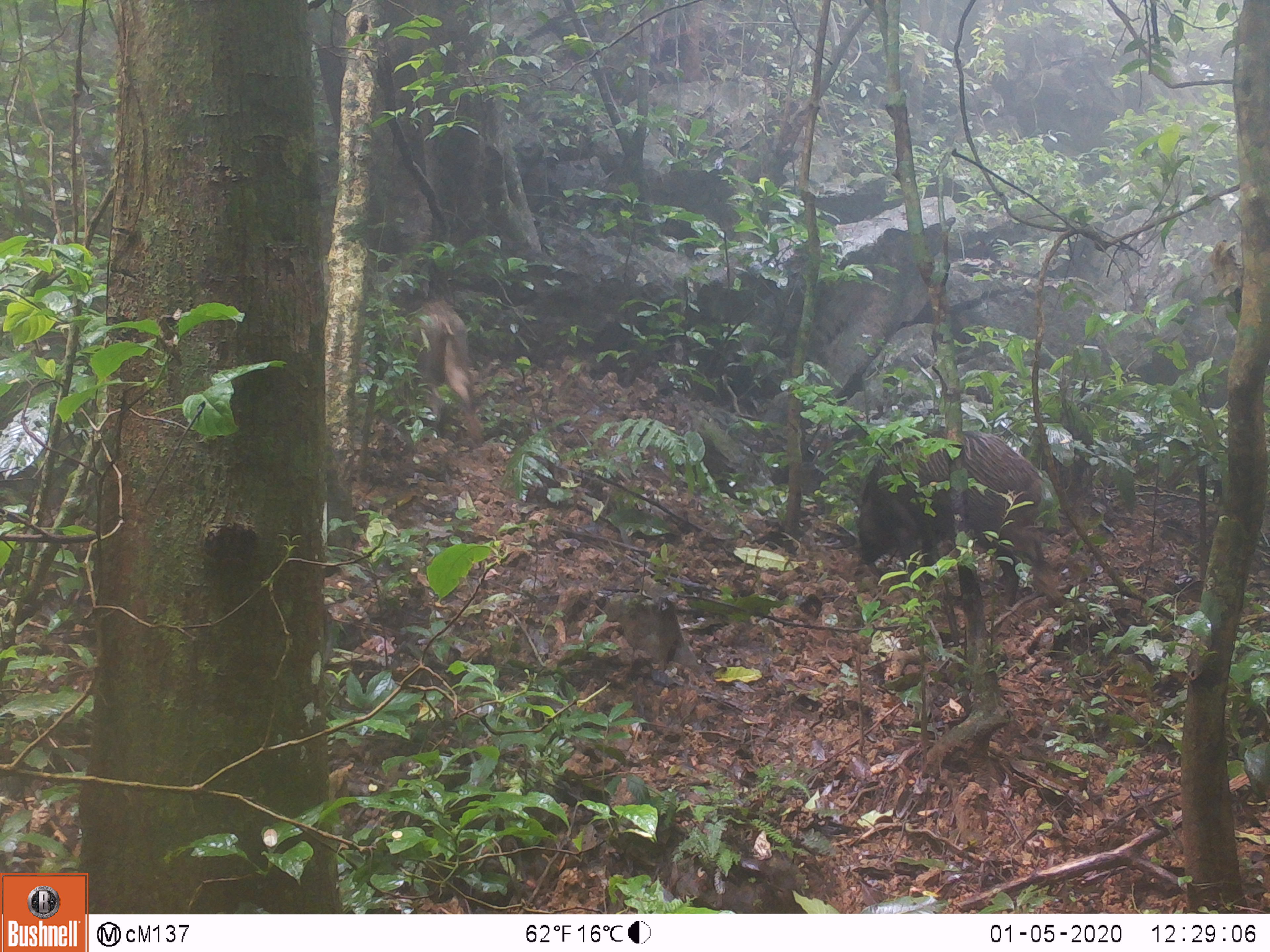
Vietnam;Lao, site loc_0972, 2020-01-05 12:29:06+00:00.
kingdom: Animalia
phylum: Chordata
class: Mammalia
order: Artiodactyla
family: Suidae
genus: Sus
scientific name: Sus scrofa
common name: eurasian wild pig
Eurasian wild pig (Sus scrofa). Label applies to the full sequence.